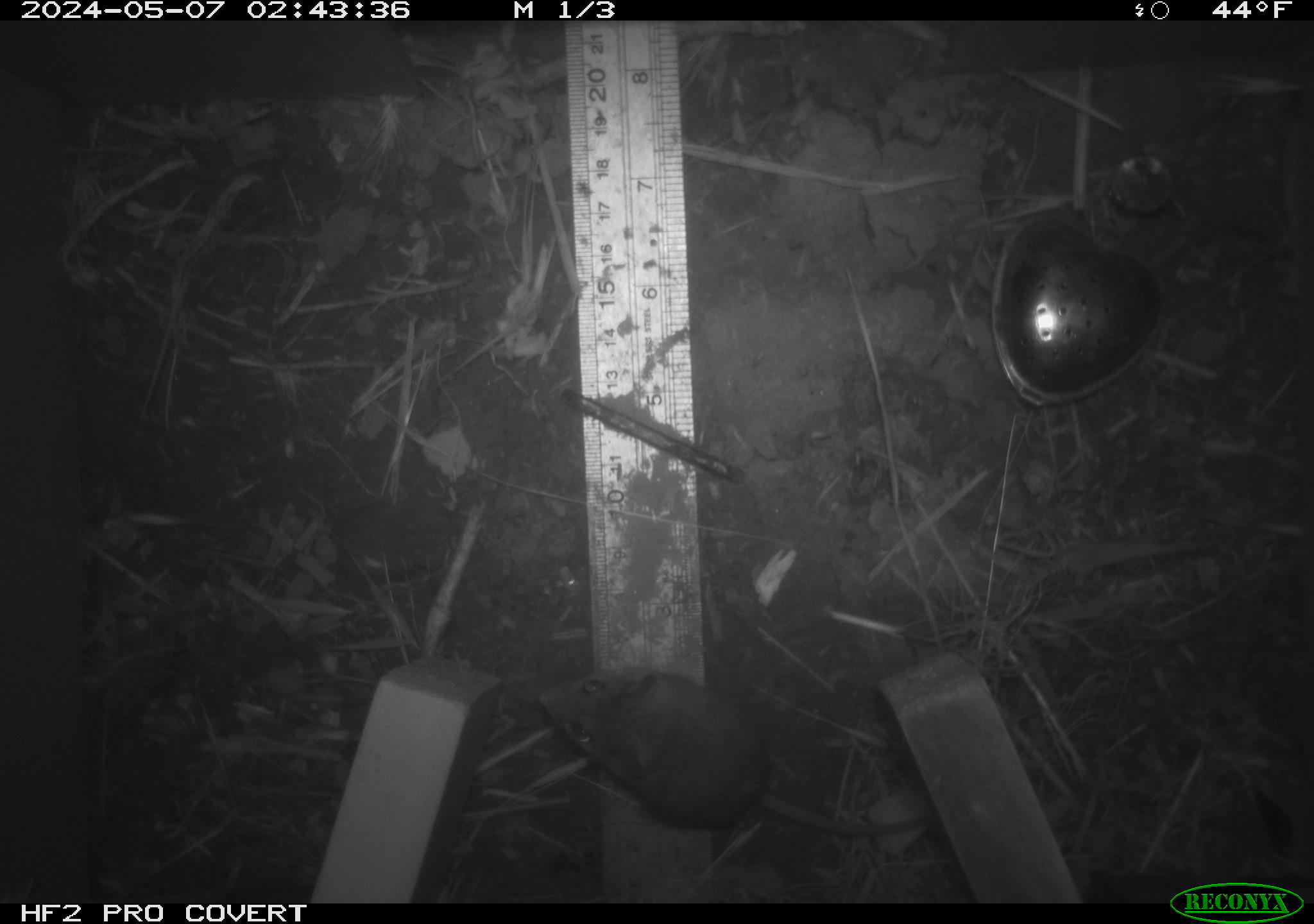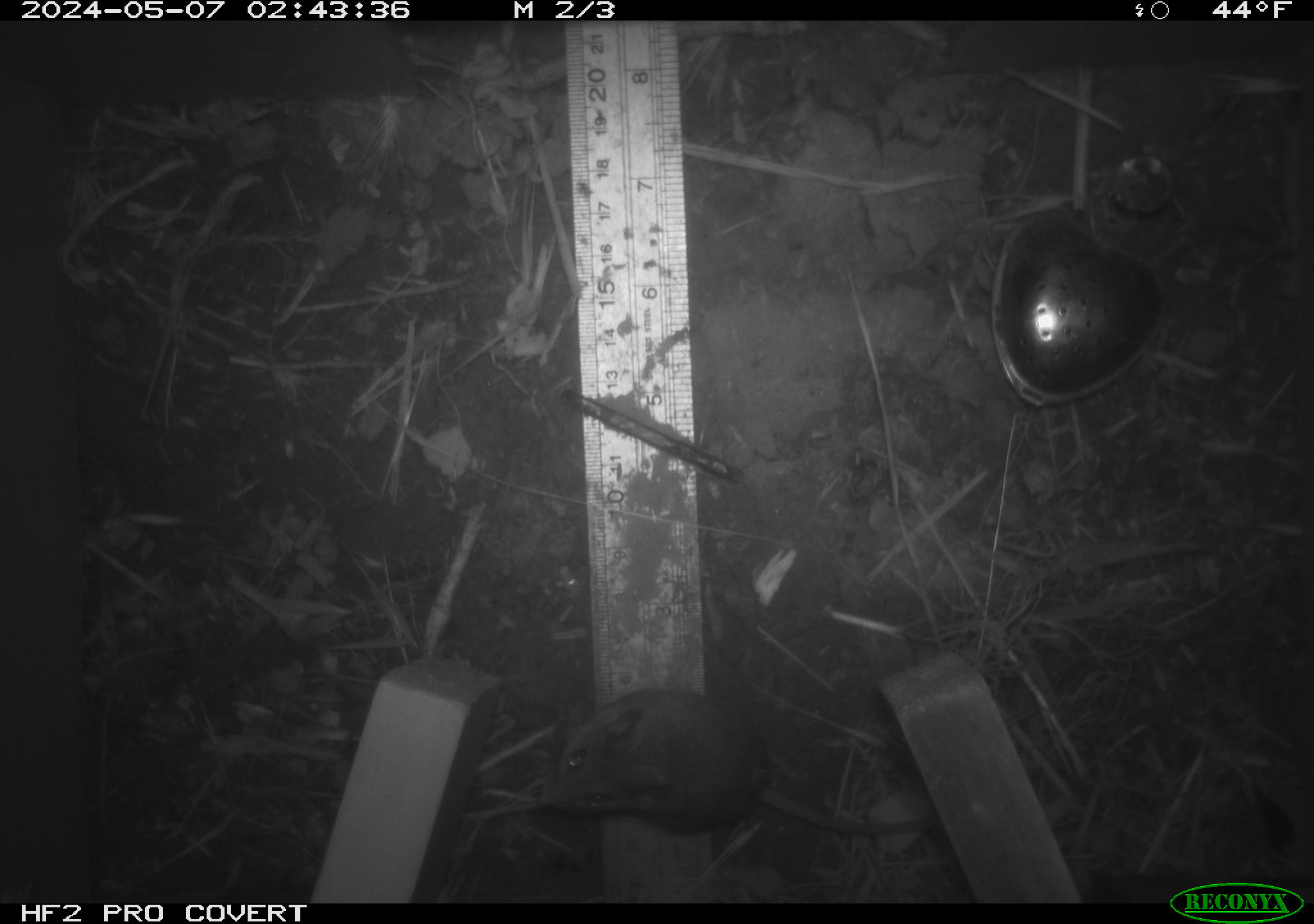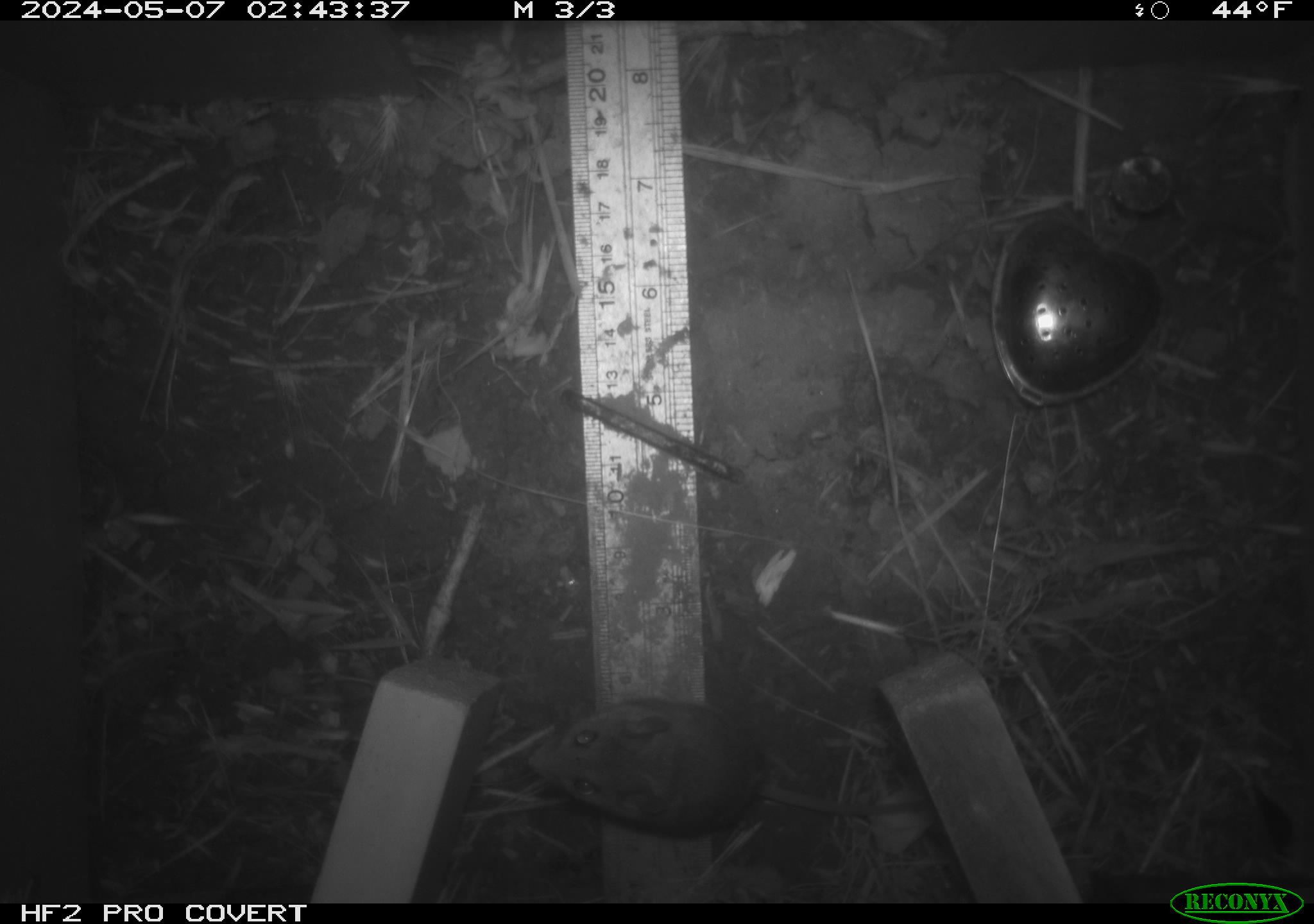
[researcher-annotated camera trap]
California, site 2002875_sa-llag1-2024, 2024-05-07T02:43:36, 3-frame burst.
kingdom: Animalia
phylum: Chordata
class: Mammalia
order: Rodentia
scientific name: Rodentia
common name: mouse species